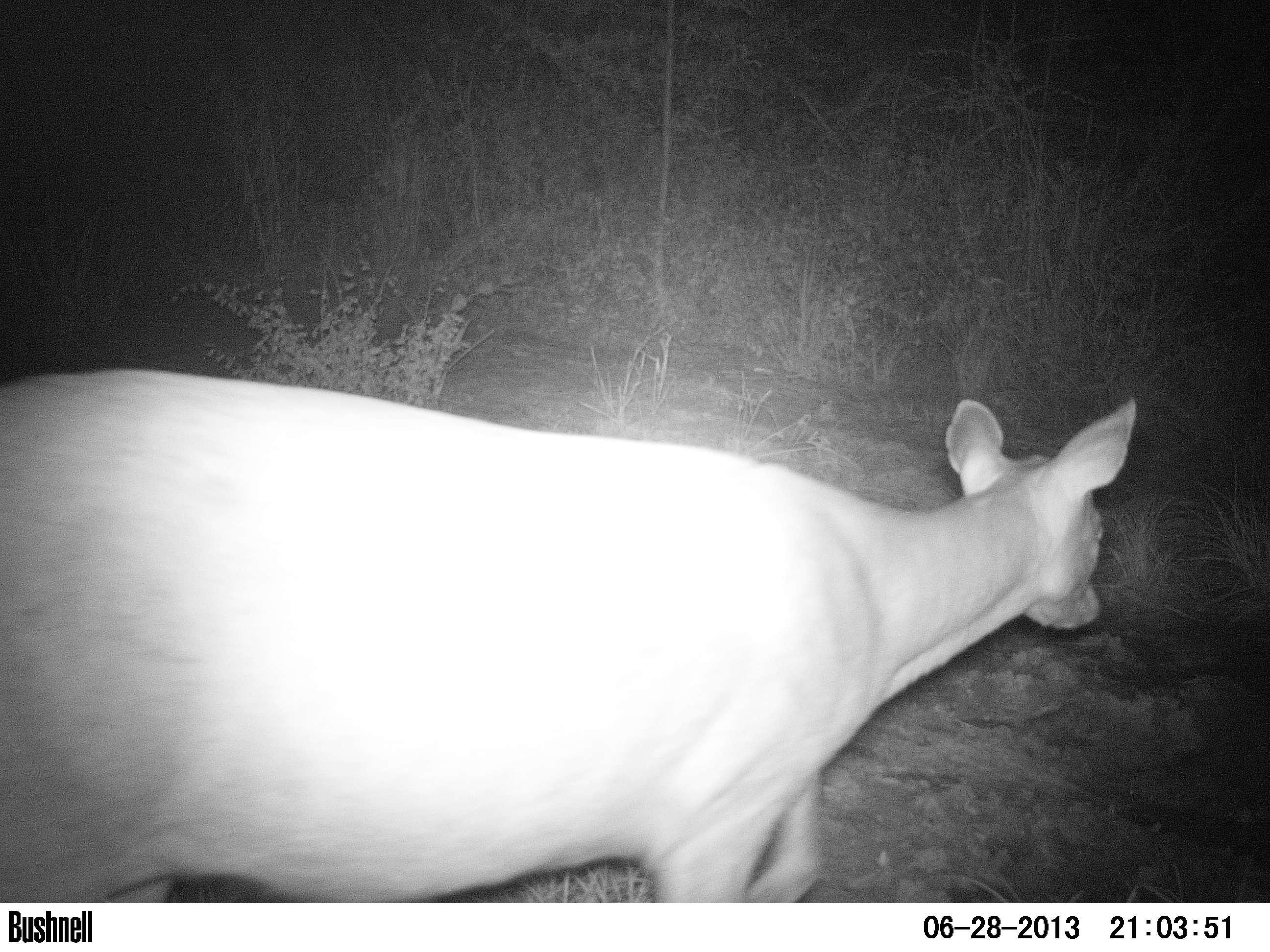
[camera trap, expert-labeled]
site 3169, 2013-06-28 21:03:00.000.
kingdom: Animalia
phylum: Chordata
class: Mammalia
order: Artiodactyla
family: Cervidae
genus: Mazama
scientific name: Mazama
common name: brockets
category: mazama sp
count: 1